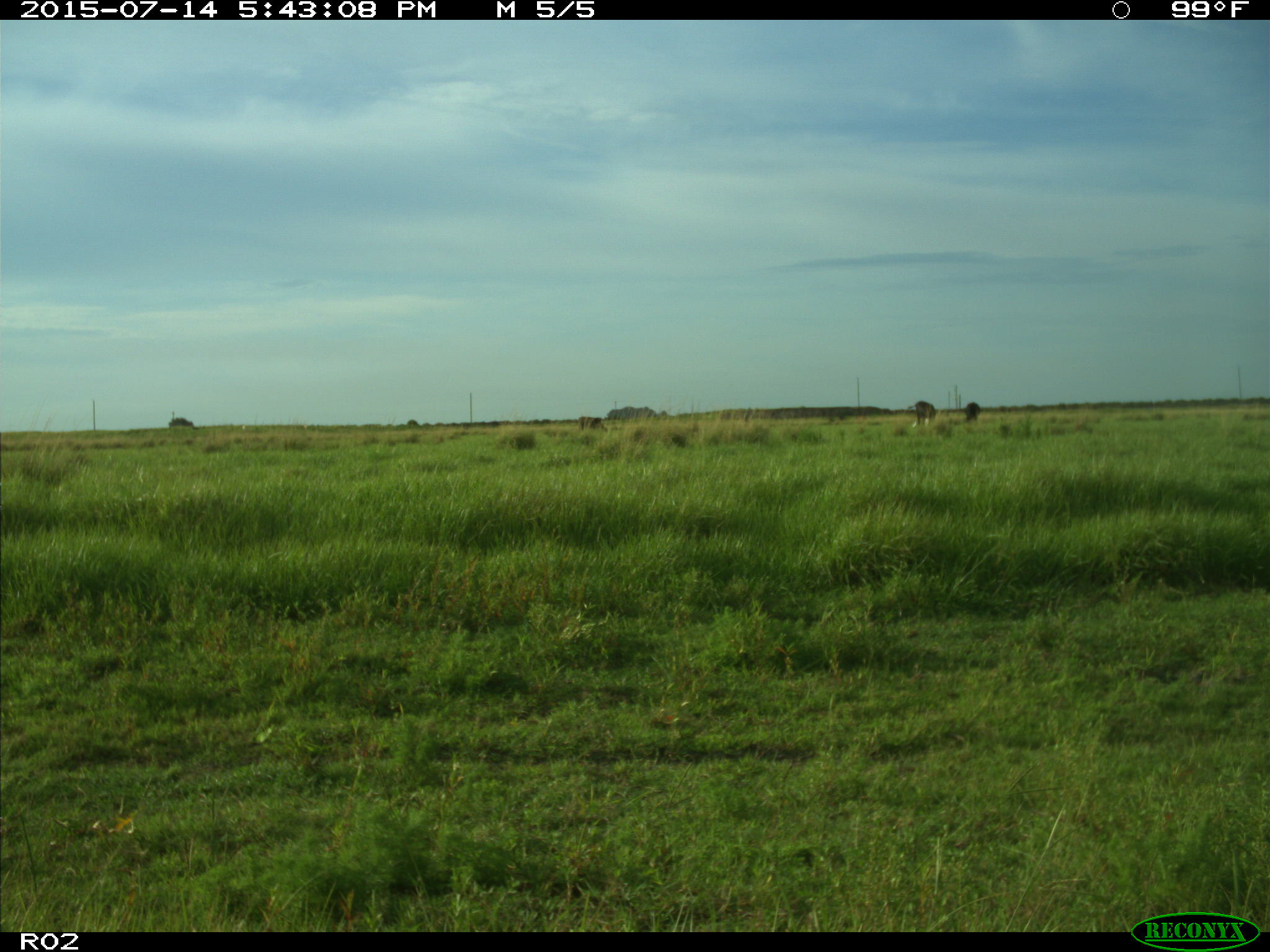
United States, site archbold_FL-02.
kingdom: Animalia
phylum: Chordata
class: Mammalia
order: Artiodactyla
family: Bovidae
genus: Bos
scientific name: Bos taurus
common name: domestic cow